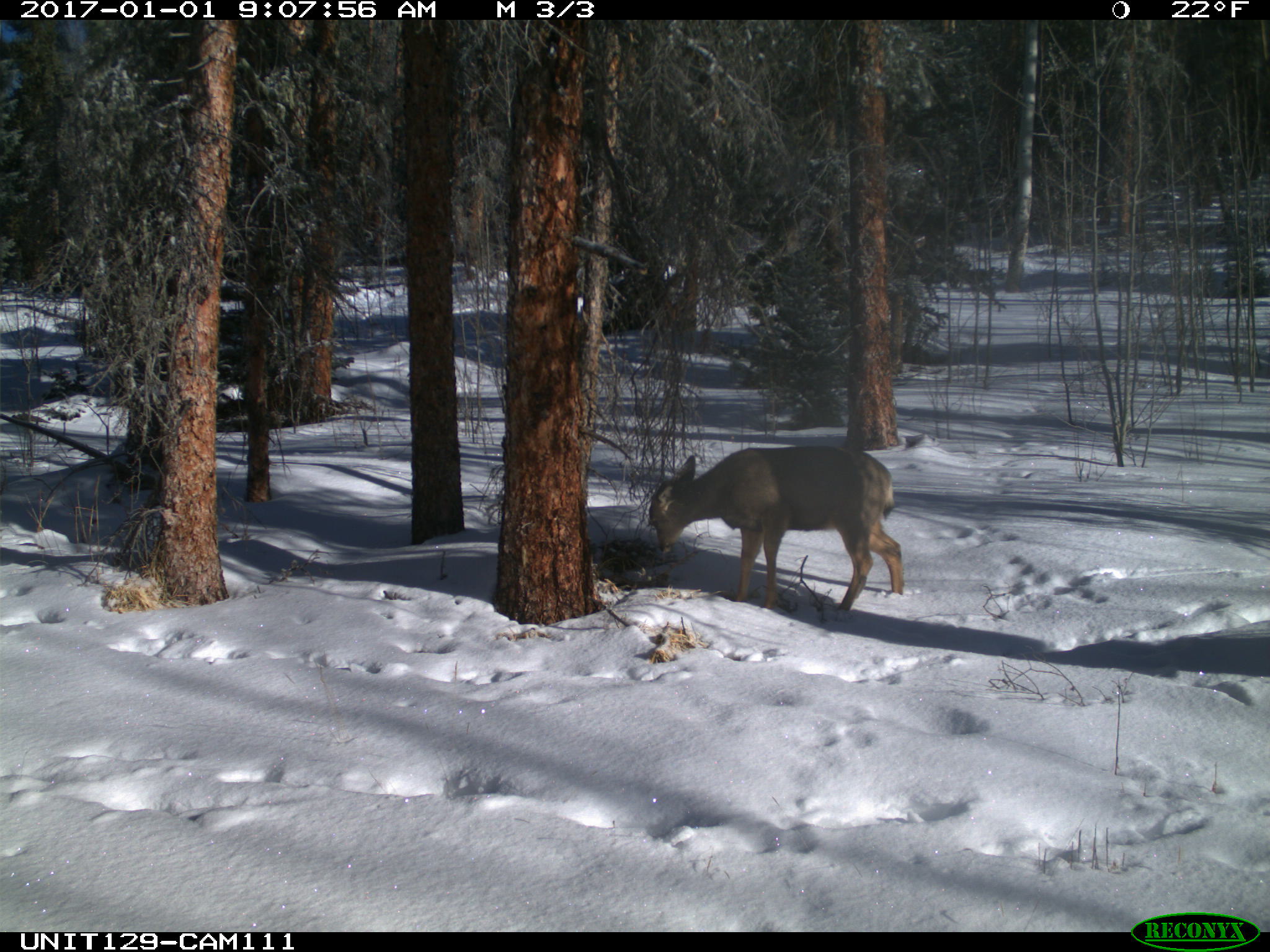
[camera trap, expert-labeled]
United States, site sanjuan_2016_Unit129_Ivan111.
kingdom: Animalia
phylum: Chordata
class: Mammalia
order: Artiodactyla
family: Cervidae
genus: Odocoileus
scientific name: Odocoileus hemionus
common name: mule deer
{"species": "Odocoileus hemionus (mule deer)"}